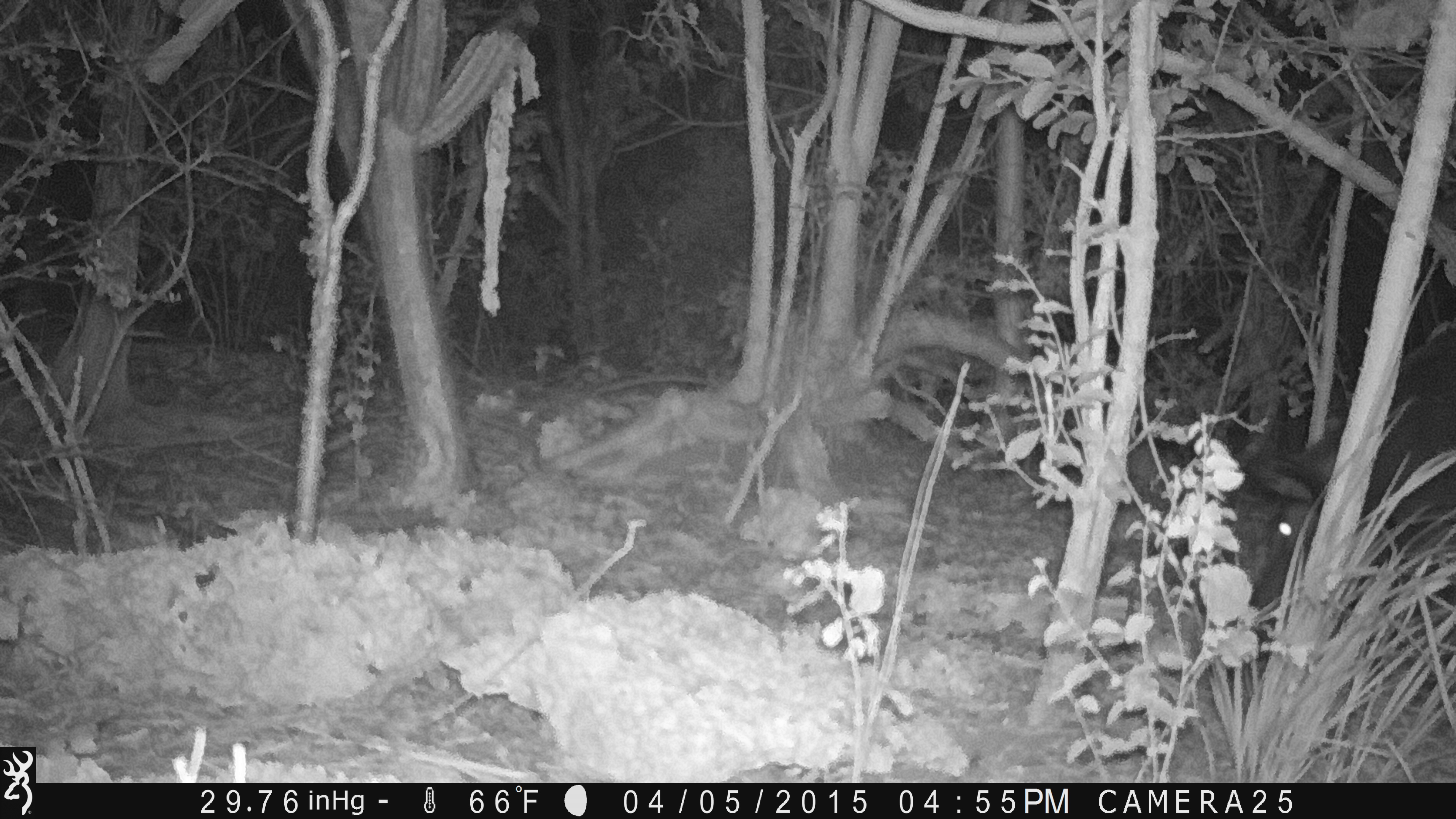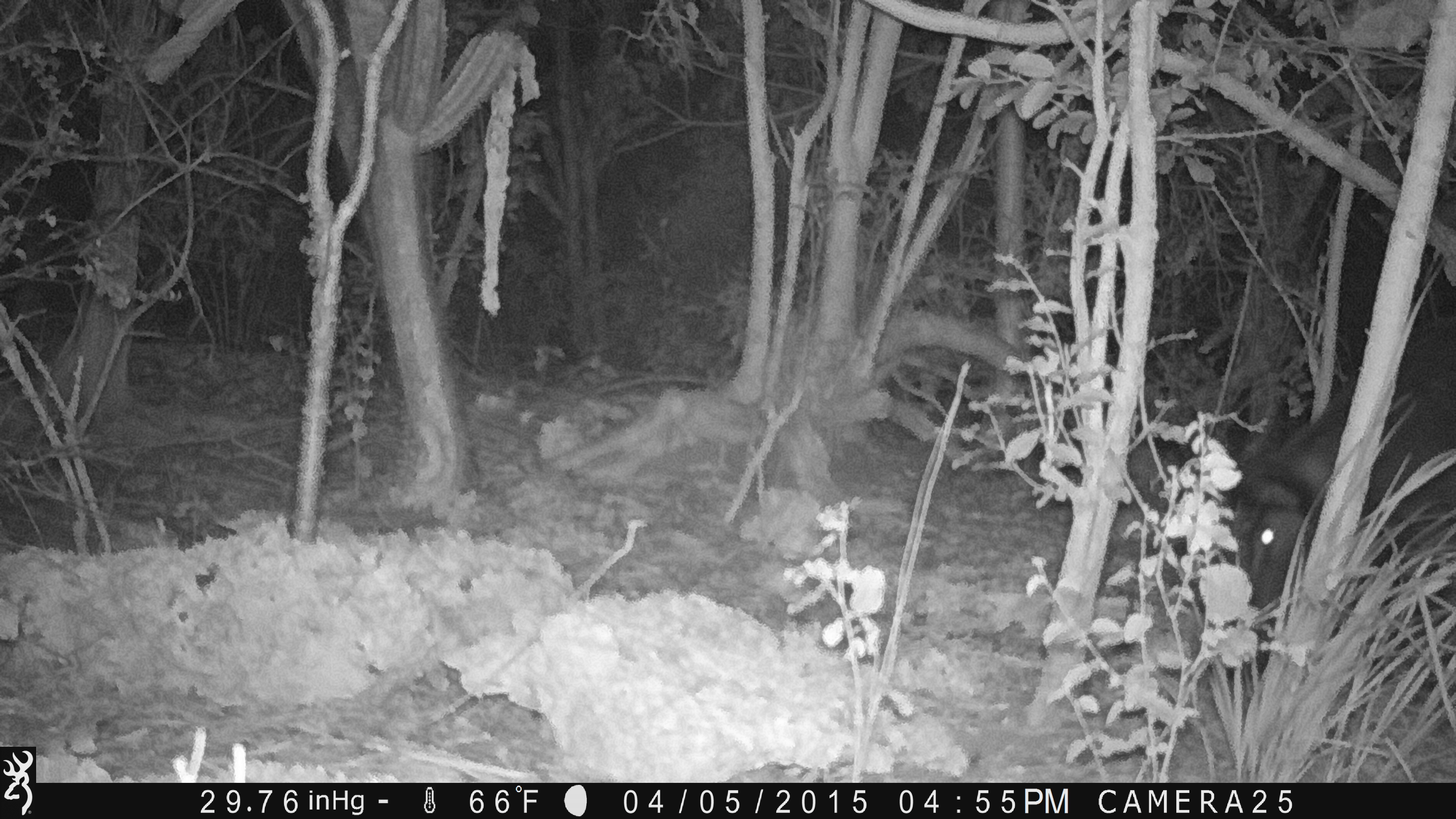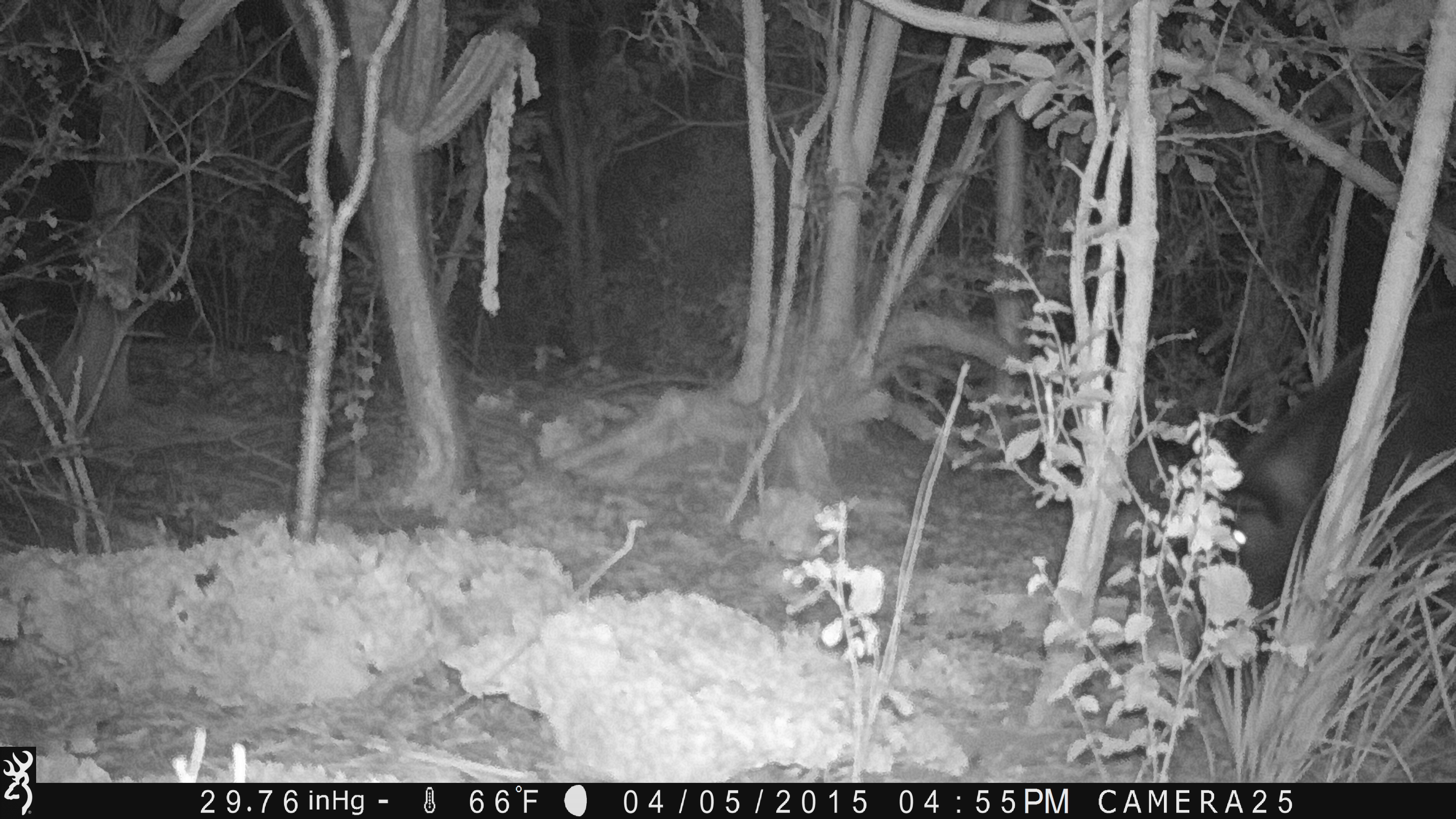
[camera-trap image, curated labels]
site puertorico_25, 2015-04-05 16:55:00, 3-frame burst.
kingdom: Animalia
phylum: Chordata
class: Mammalia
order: Artiodactyla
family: Bovidae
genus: Capra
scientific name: Capra hircus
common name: goat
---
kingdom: Animalia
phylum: Chordata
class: Mammalia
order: Artiodactyla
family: Suidae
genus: Sus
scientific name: Sus scrofa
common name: pig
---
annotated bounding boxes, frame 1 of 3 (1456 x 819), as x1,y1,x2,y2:
goat: 1143,323,1456,640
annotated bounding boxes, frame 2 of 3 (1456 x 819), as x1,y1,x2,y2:
pig: 1224,325,1453,636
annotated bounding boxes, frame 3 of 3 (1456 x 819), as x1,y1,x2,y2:
pig: 1167,307,1456,668